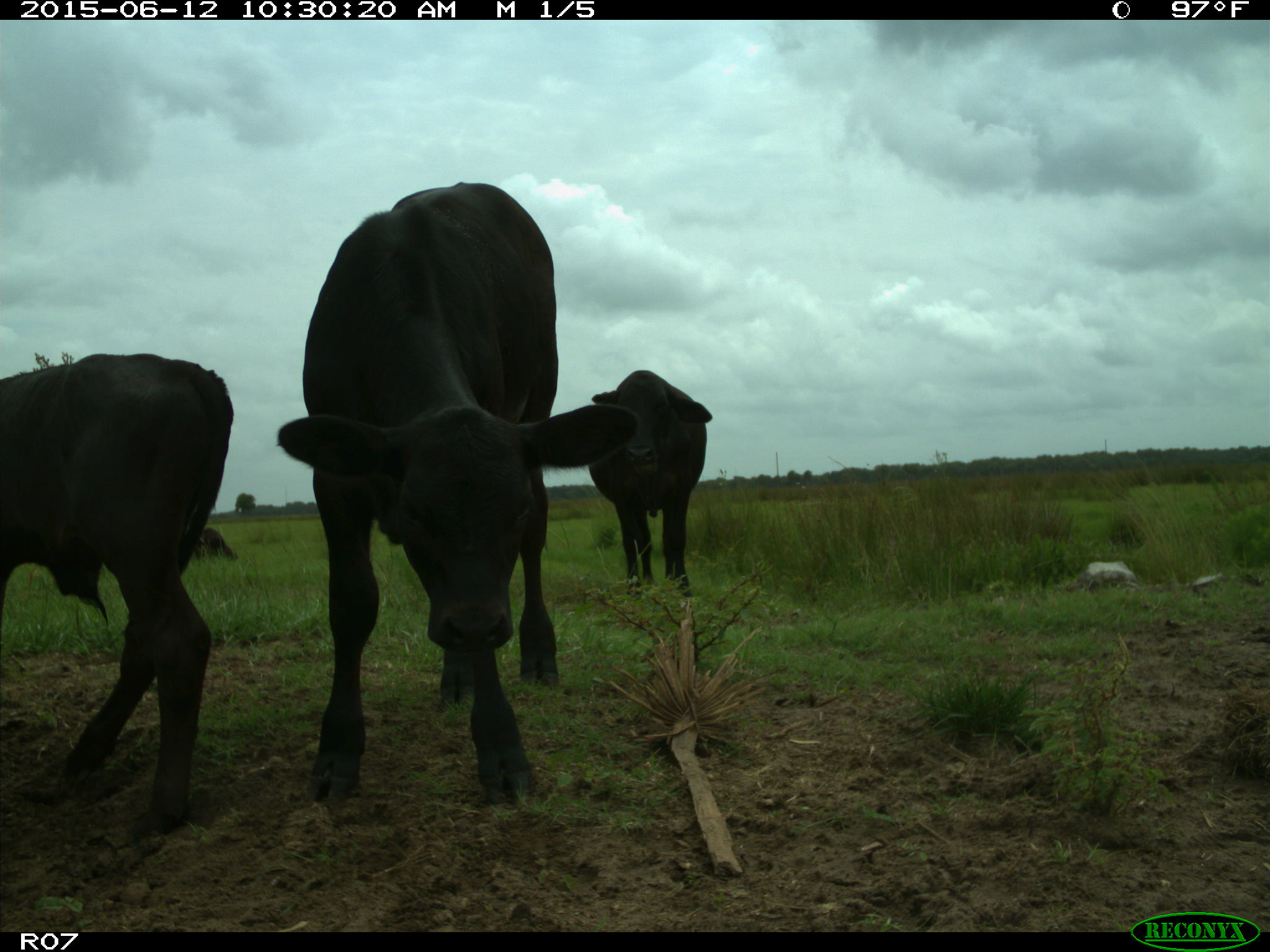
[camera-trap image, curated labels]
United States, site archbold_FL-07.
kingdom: Animalia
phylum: Chordata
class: Mammalia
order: Artiodactyla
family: Bovidae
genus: Bos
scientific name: Bos taurus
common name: domestic cow